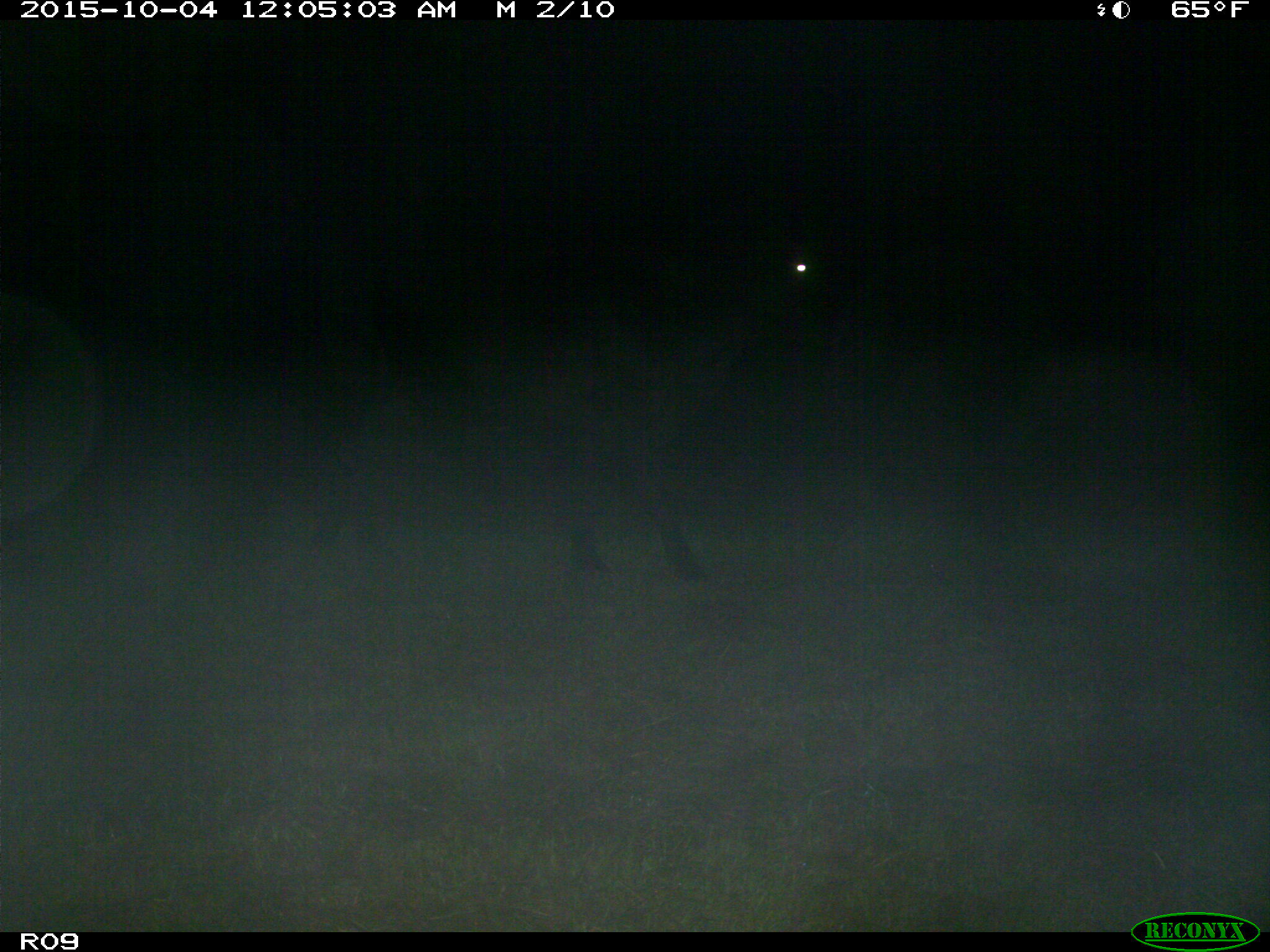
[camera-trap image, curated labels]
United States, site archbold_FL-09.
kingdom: Animalia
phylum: Chordata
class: Mammalia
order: Artiodactyla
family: Bovidae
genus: Bos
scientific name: Bos taurus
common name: domestic cow